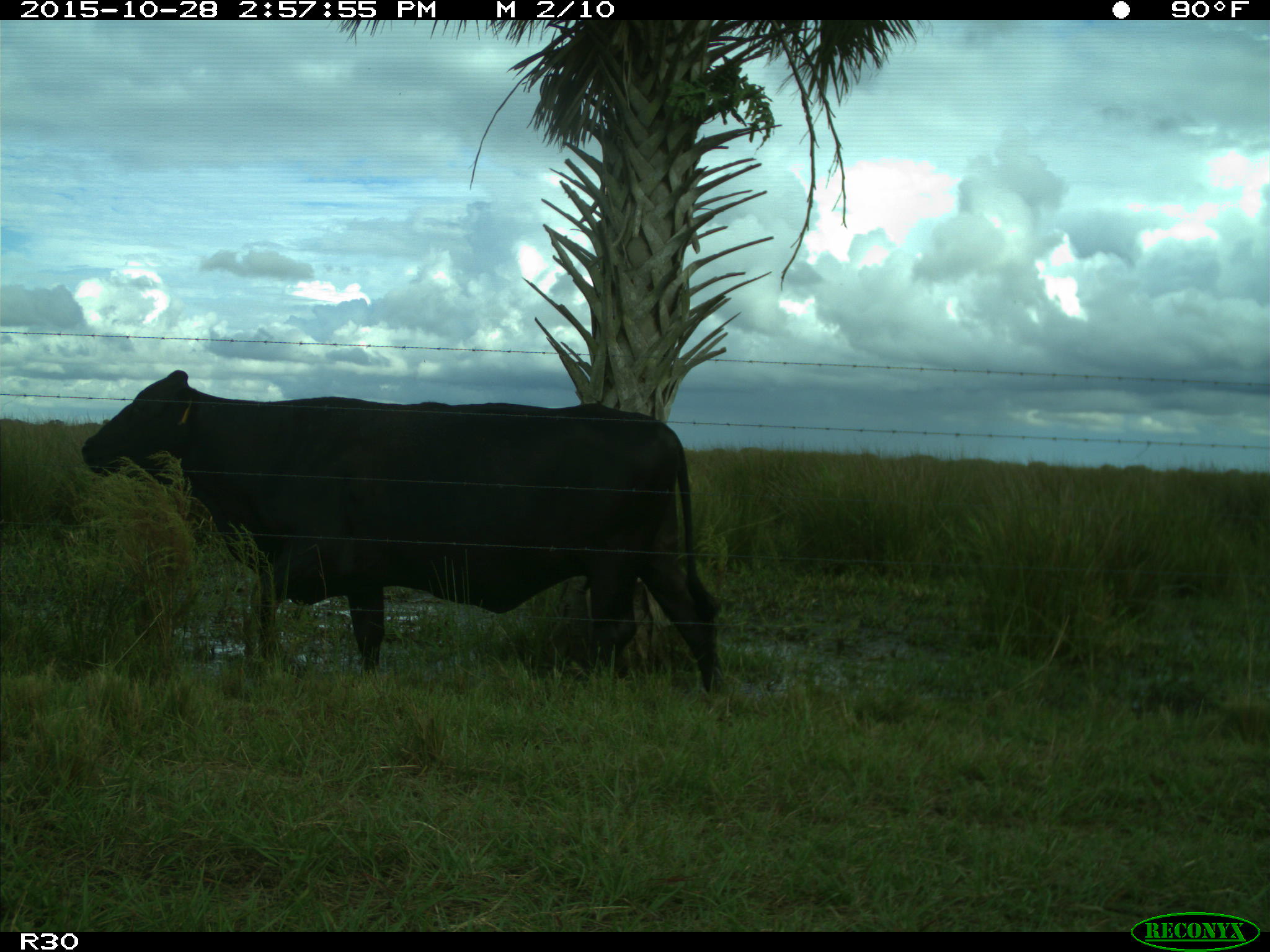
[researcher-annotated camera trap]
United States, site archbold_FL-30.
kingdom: Animalia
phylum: Chordata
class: Mammalia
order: Artiodactyla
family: Bovidae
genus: Bos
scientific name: Bos taurus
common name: domestic cow